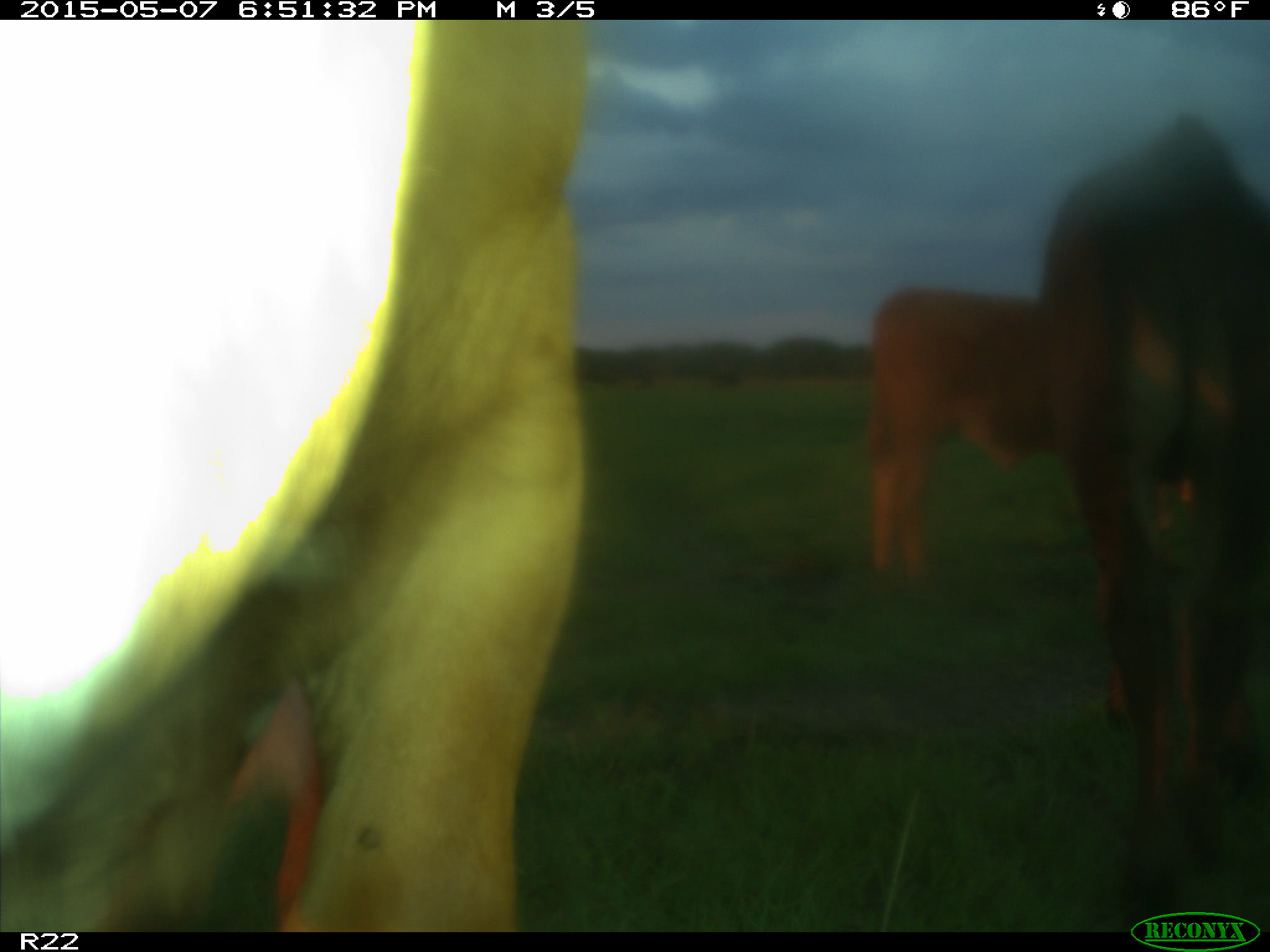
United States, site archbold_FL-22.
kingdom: Animalia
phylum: Chordata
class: Mammalia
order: Artiodactyla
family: Bovidae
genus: Bos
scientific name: Bos taurus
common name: domestic cow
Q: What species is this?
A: Bos taurus (domestic cow).